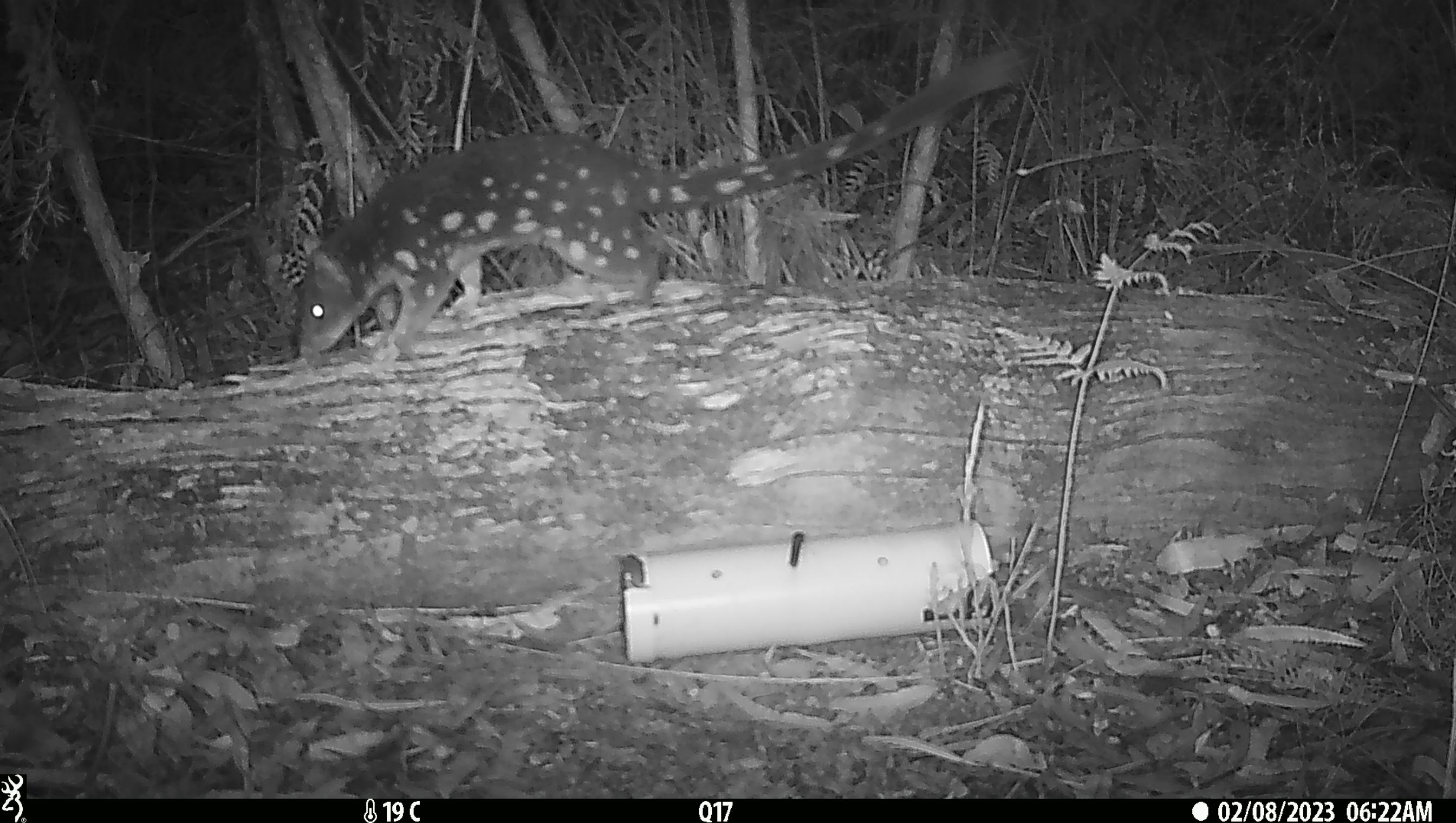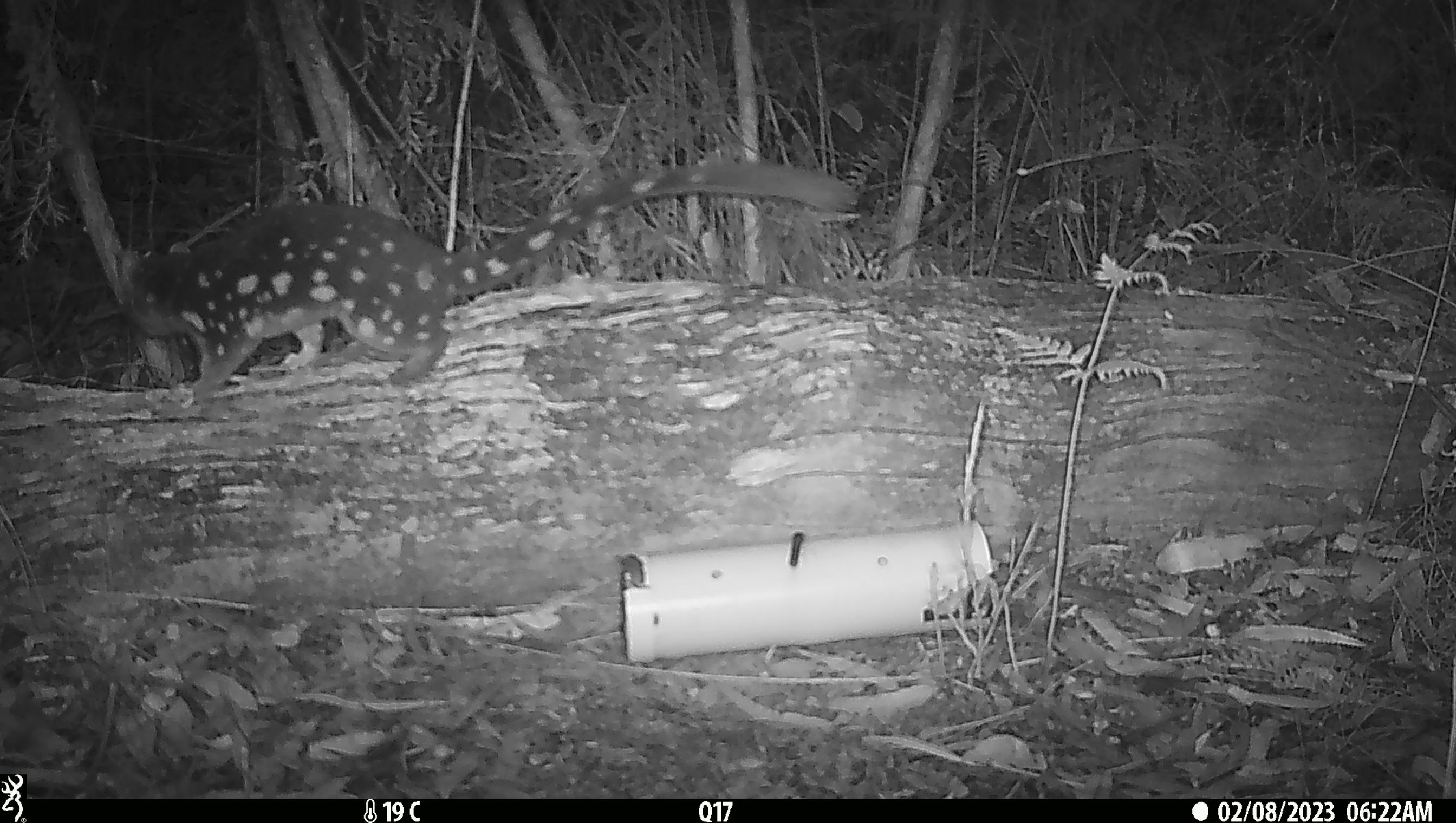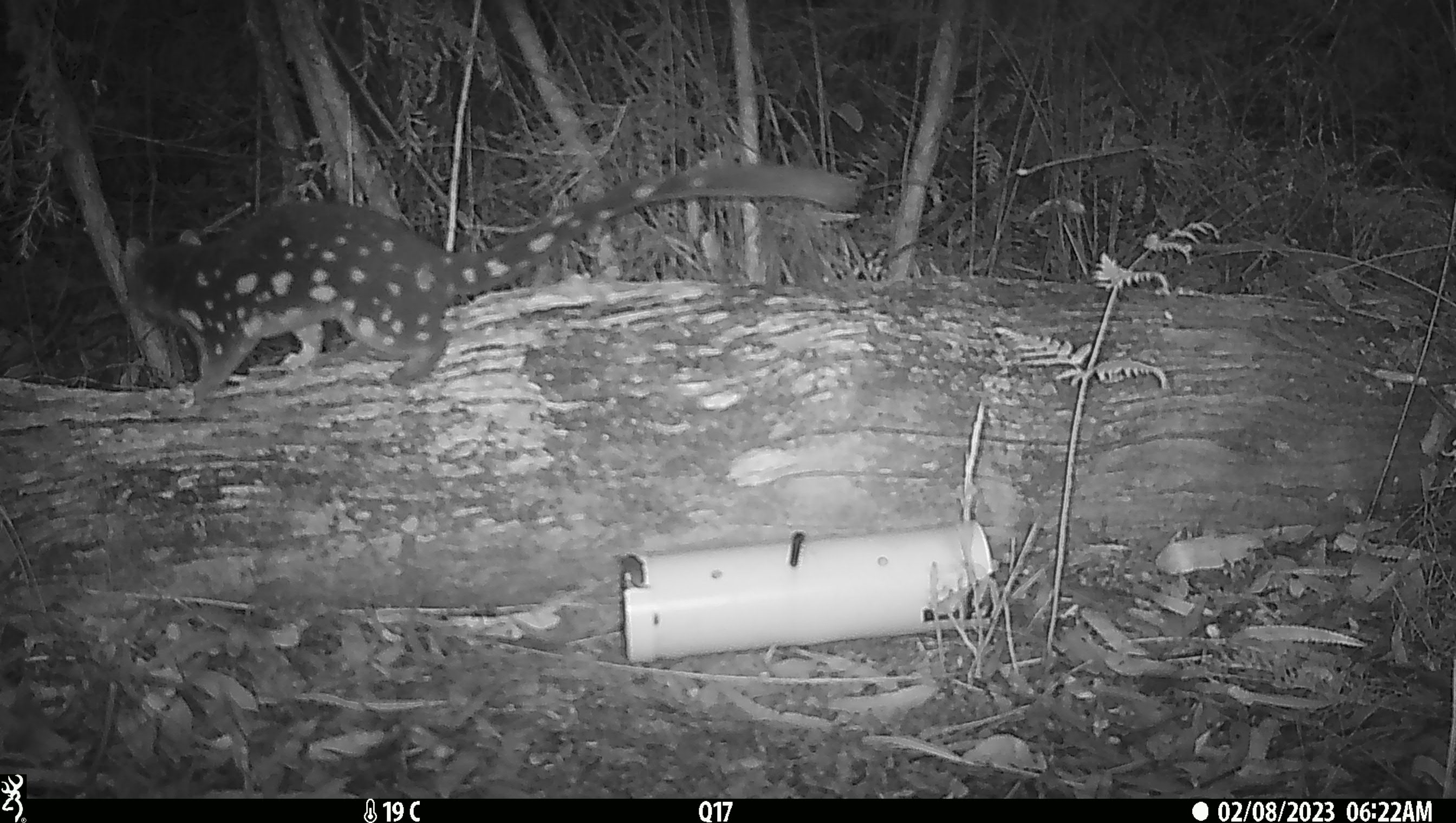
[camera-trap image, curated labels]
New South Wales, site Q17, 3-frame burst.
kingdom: Animalia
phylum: Chordata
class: Mammalia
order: Dasyuromorphia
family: Dasyuridae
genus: Dasyurus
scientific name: Dasyurus maculatus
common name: spotted-tailed quoll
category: quoll